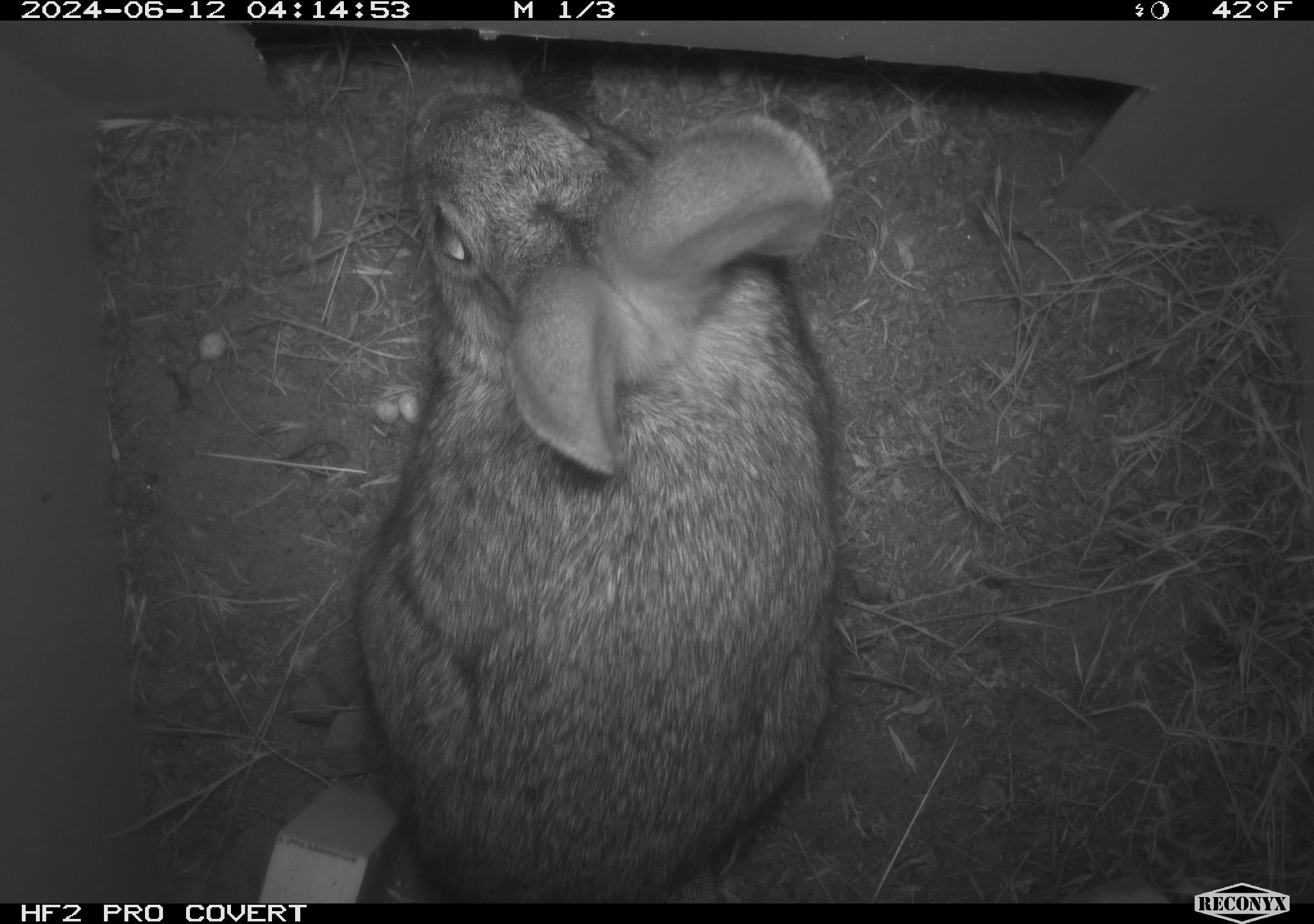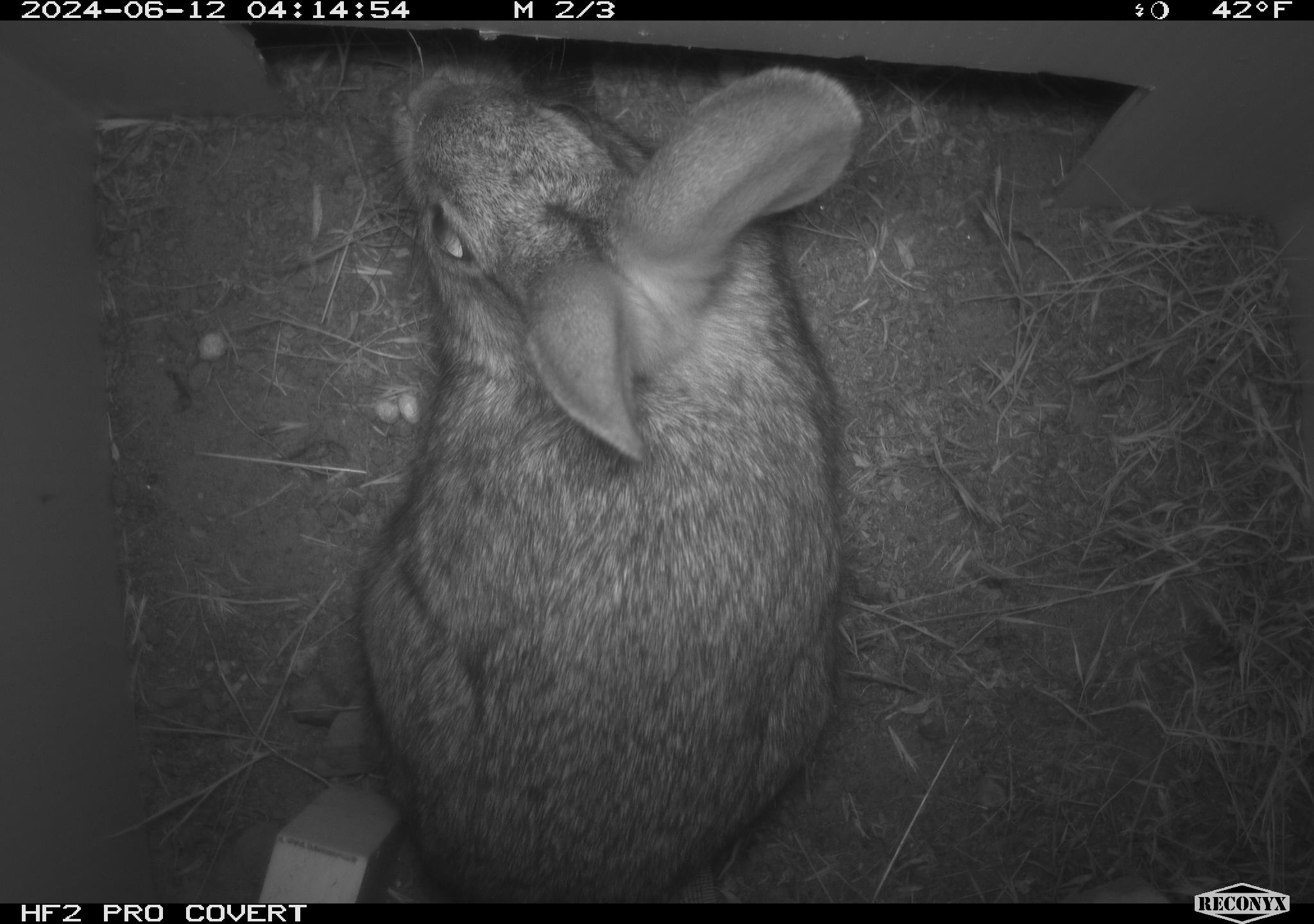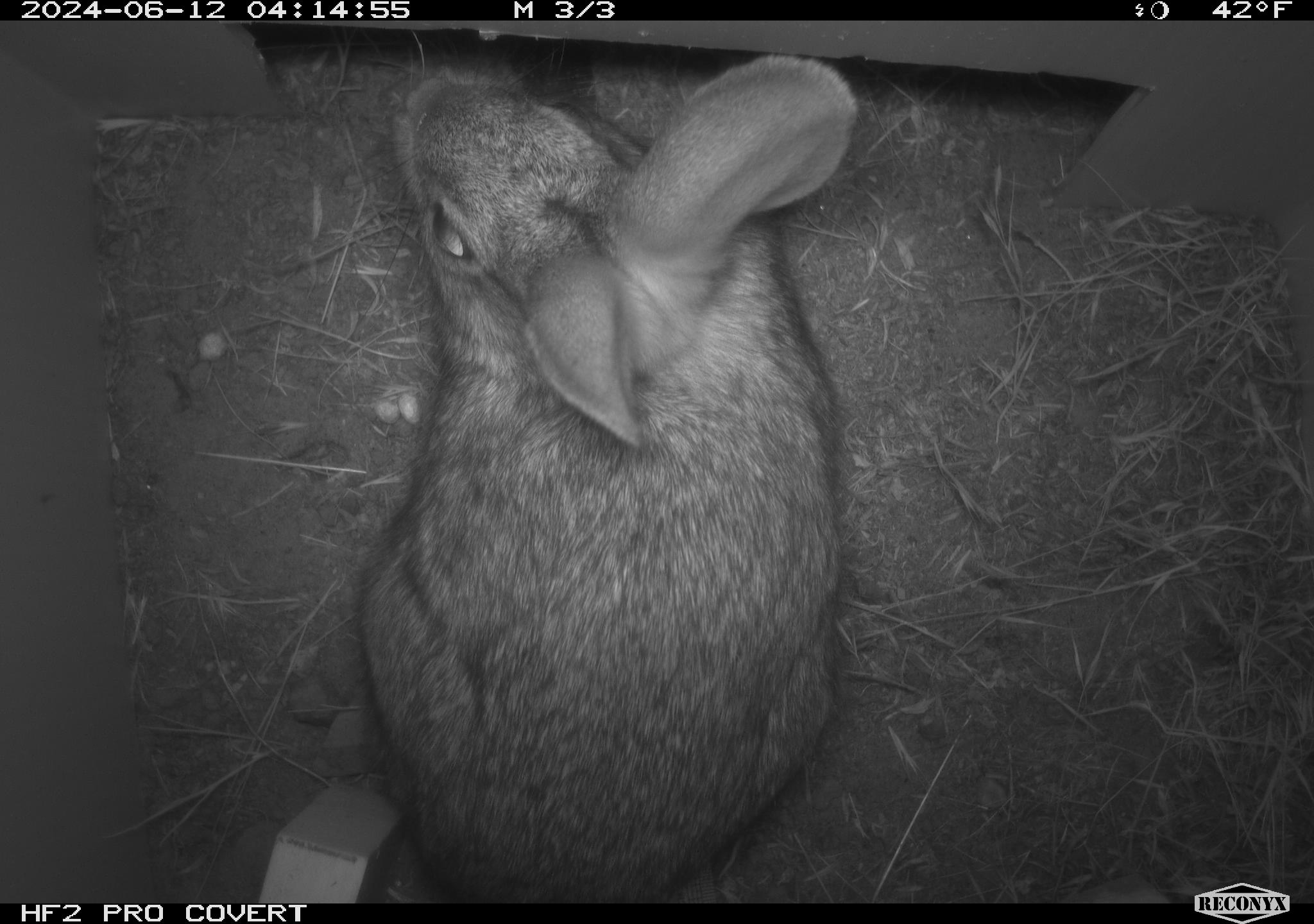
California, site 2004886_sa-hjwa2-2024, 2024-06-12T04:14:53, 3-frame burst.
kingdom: Animalia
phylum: Chordata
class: Mammalia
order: Lagomorpha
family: Leporidae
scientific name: Leporidae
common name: rabbit or hare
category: rabbit and hare family